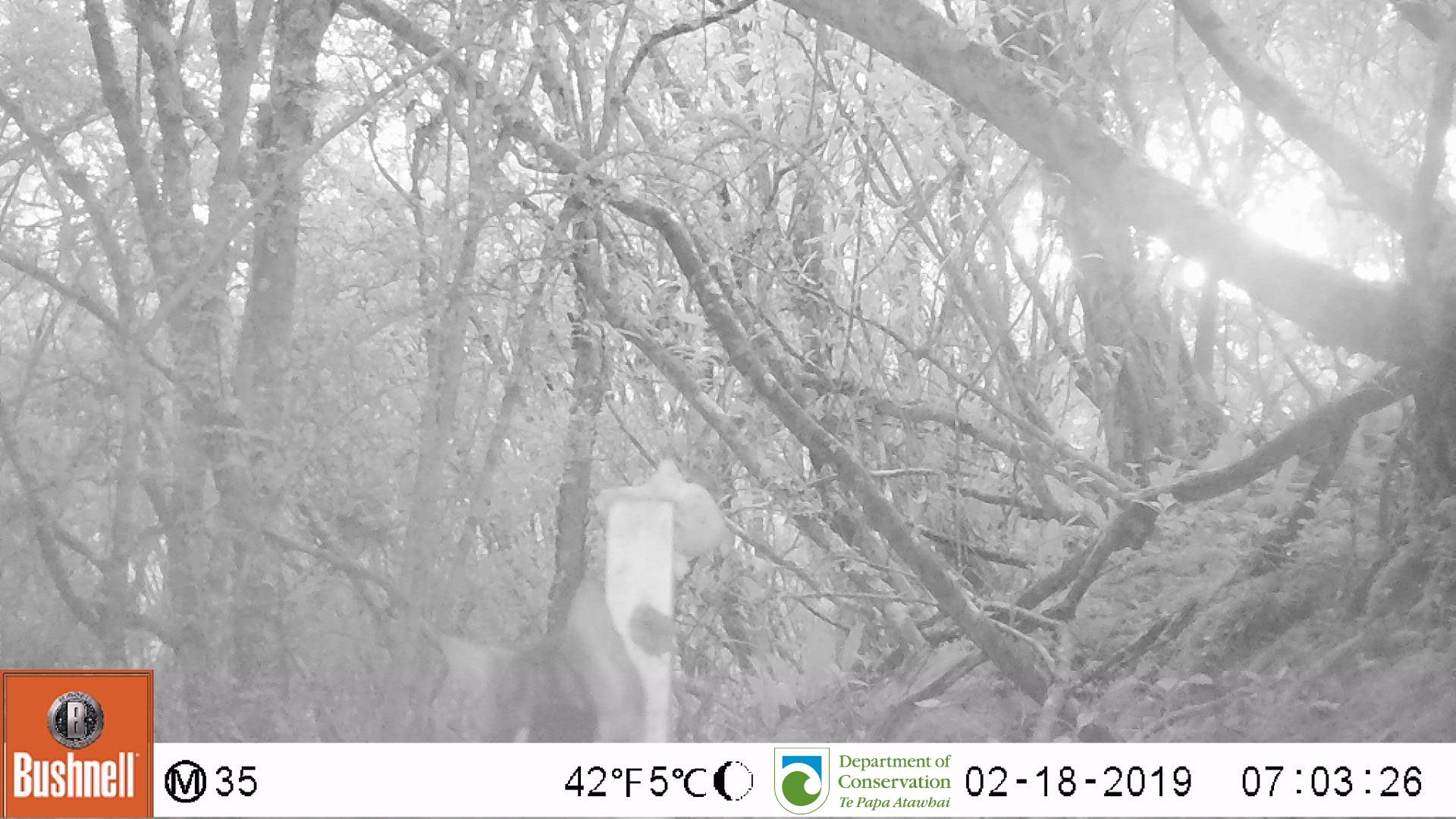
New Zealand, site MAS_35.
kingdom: Animalia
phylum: Chordata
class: Mammalia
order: Carnivora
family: Felidae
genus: Felis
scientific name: Felis catus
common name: domestic cat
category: cat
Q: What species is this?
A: Cat (domestic cat) (Felis catus).